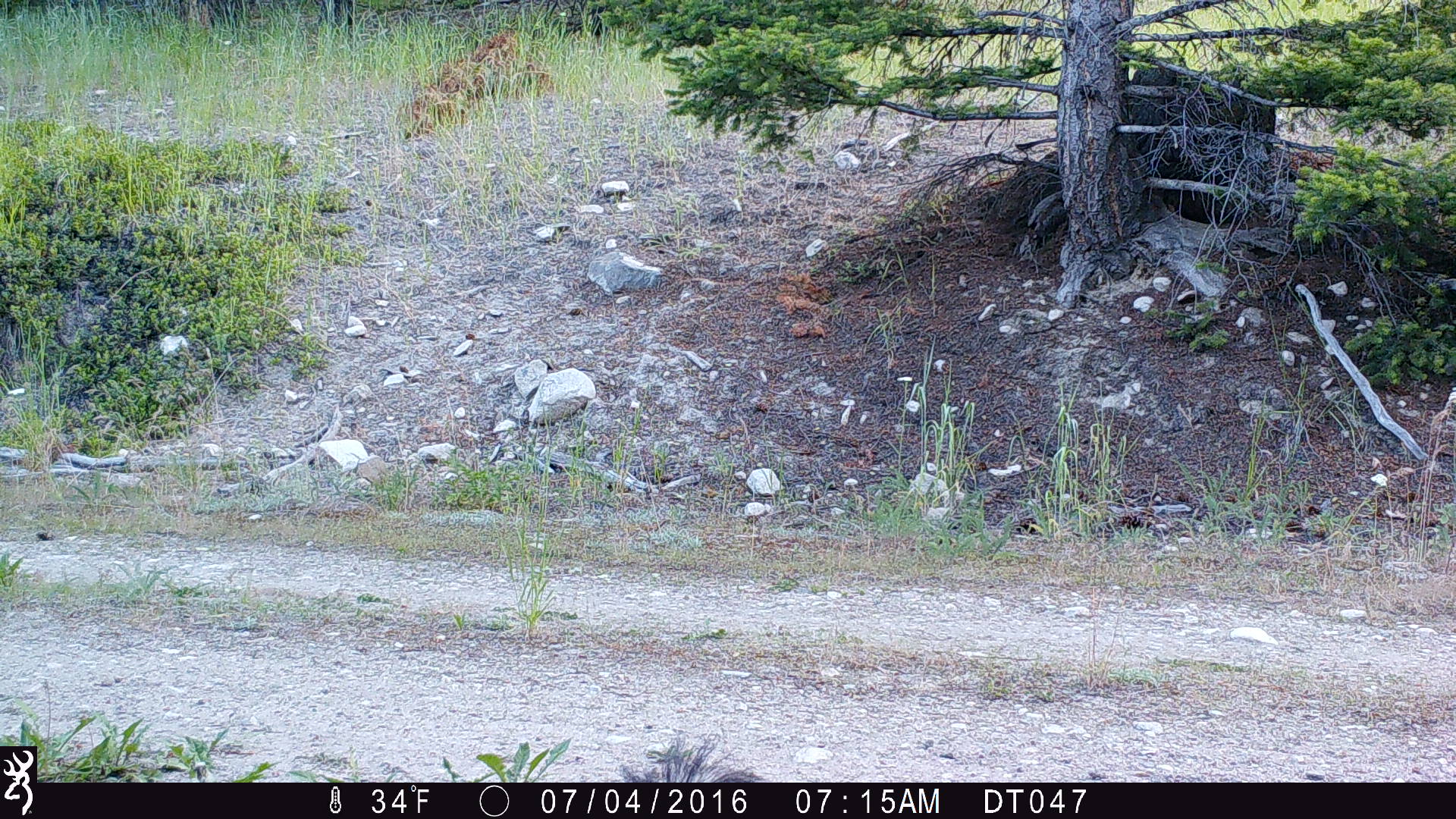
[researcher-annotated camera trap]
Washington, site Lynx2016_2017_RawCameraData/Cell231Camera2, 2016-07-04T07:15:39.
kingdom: Animalia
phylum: Chordata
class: Mammalia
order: Carnivora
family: Mephitidae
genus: Mephitis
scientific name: Mephitis mephitis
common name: striped skunk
Mephitis mephitis (striped skunk). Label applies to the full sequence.